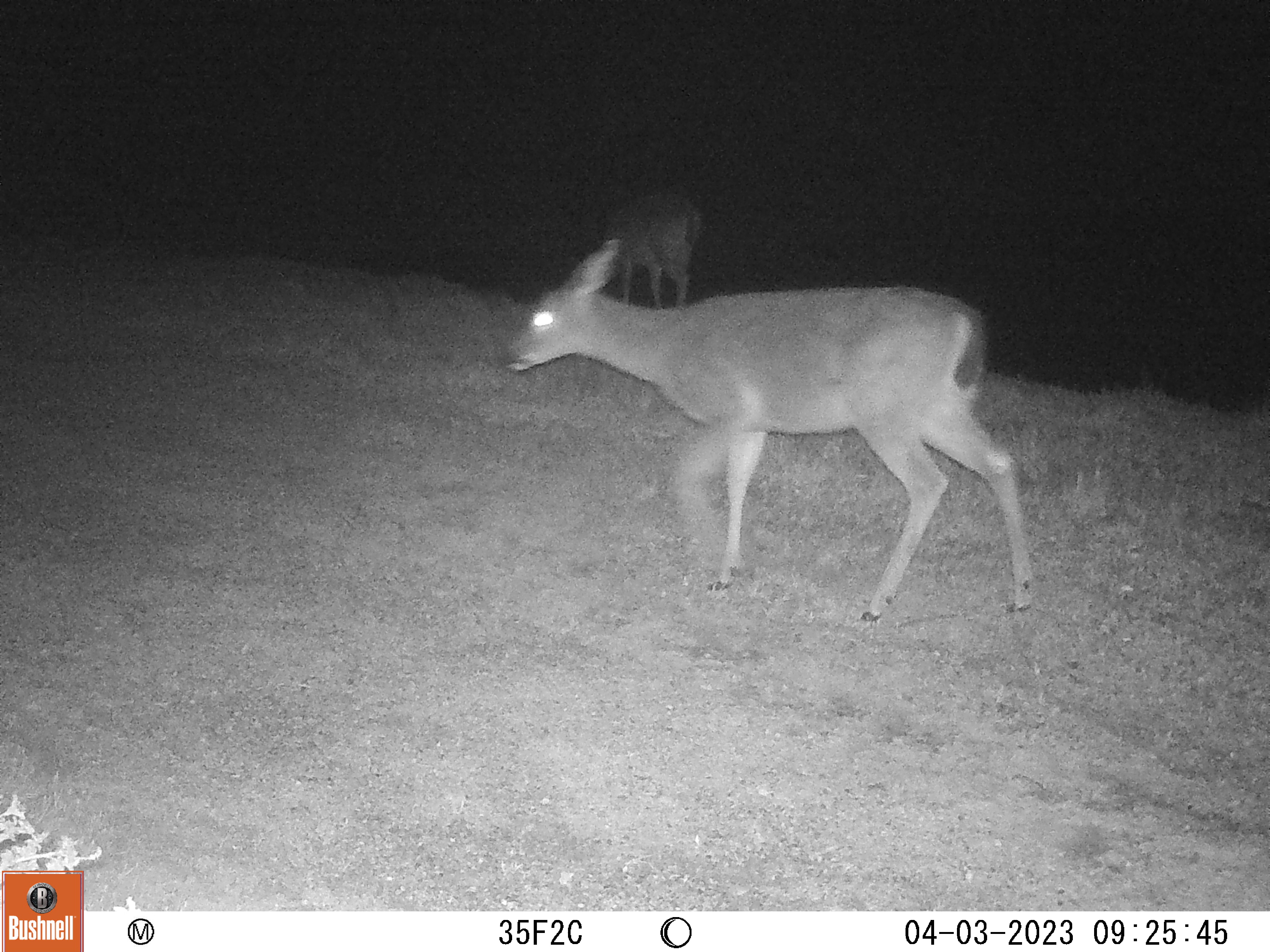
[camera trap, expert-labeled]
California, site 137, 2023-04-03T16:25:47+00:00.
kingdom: Animalia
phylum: Chordata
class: Mammalia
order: Artiodactyla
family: Cervidae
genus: Odocoileus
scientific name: Odocoileus hemionus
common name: mule deer